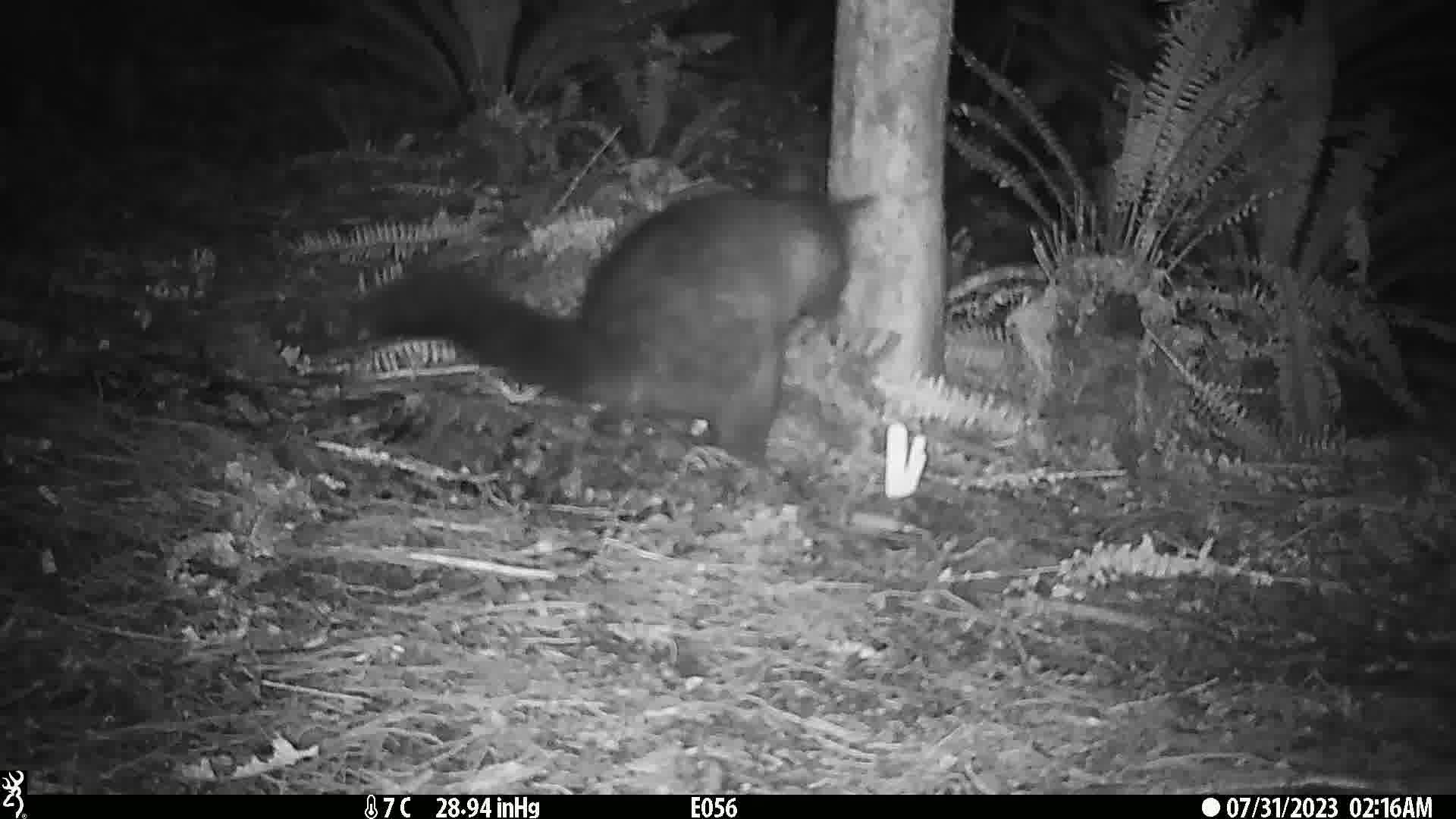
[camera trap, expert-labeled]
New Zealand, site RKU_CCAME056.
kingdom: Animalia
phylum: Chordata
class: Mammalia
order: Diprotodontia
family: Phalangeridae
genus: Trichosurus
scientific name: Trichosurus vulpecula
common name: common brushtail possum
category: possum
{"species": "possum (common brushtail possum) (Trichosurus vulpecula)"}